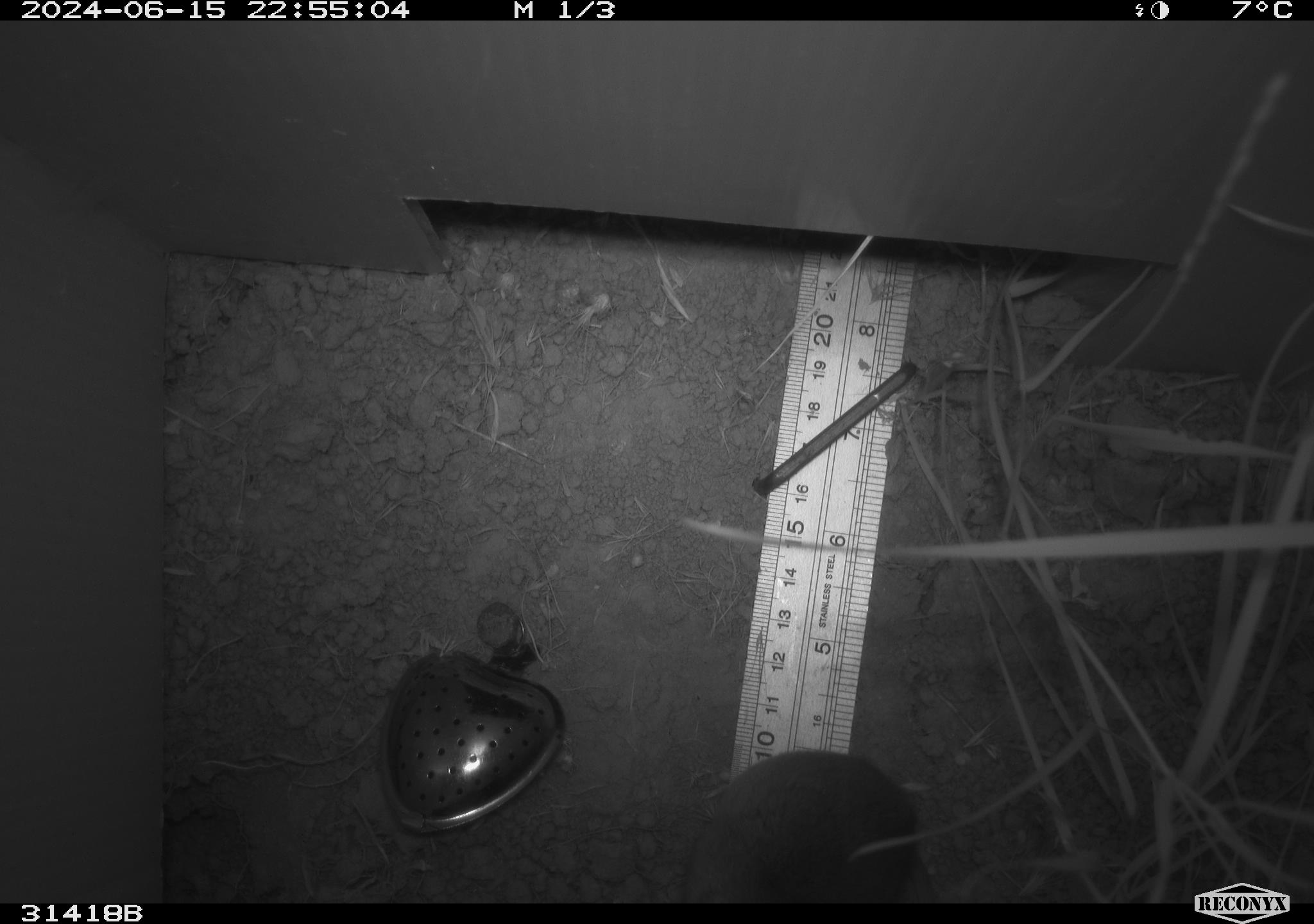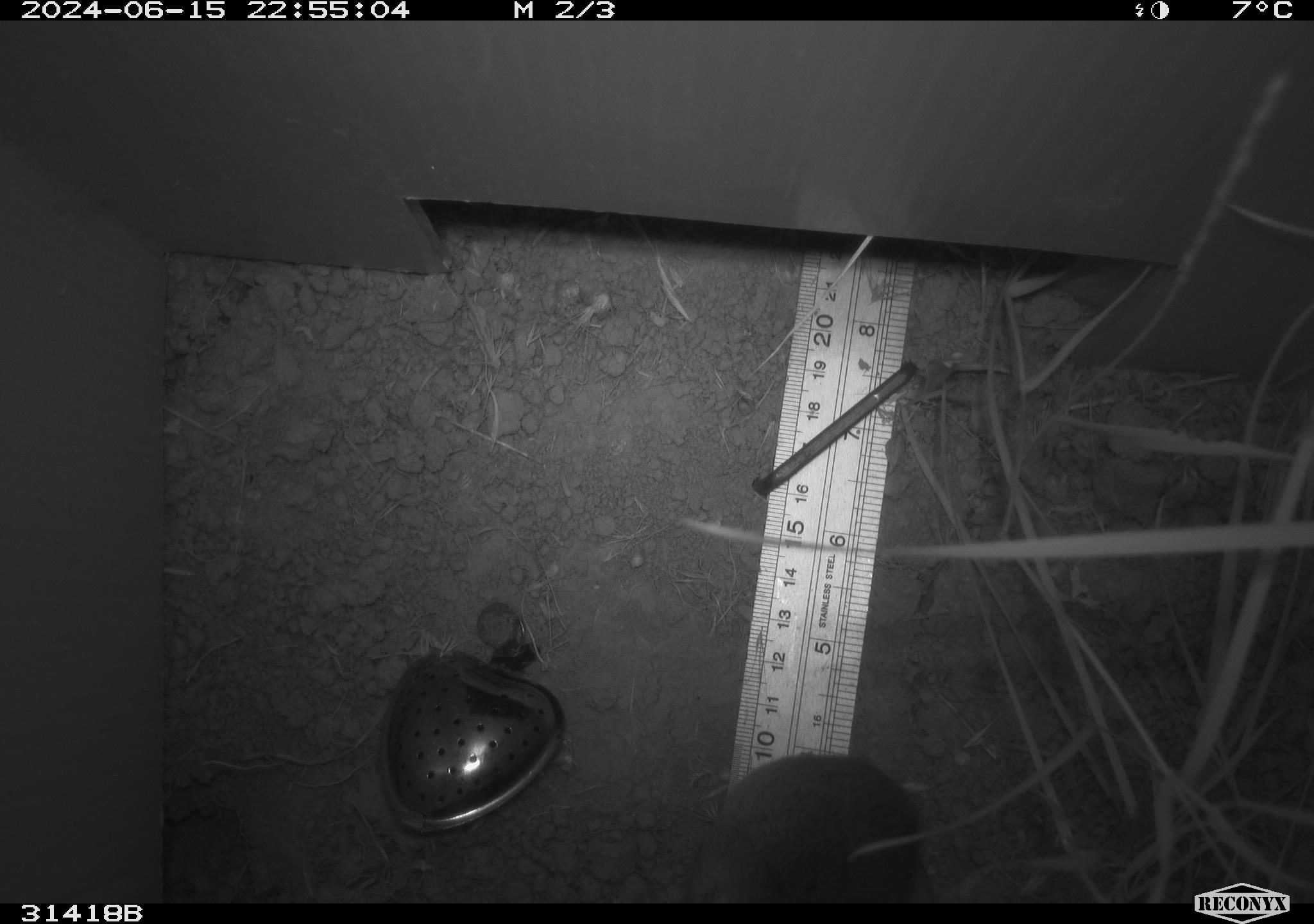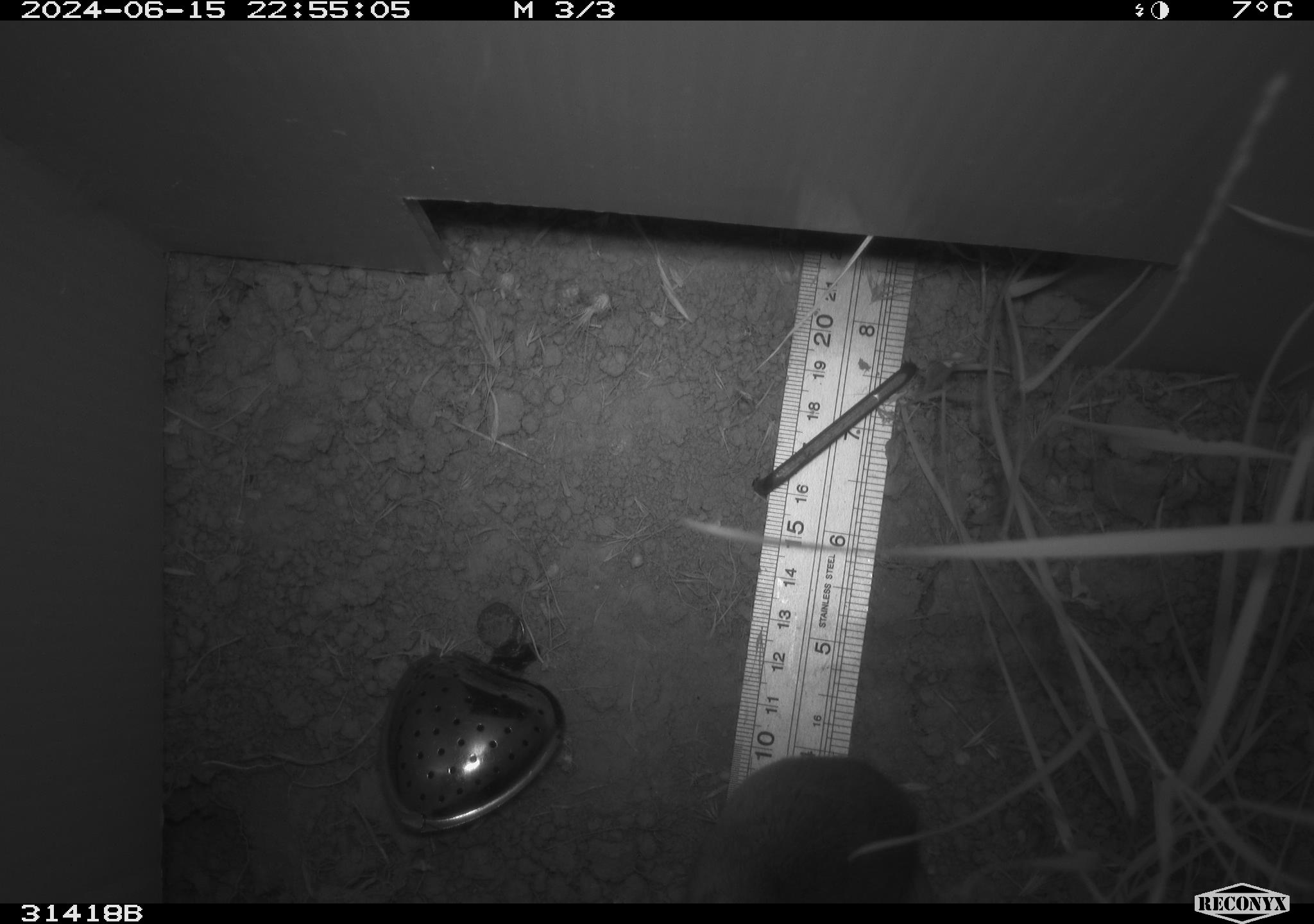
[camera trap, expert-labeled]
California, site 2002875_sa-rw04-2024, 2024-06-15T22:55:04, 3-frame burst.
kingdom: Animalia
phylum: Chordata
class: Mammalia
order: Rodentia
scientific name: Rodentia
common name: rodent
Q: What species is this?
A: Rodent (Rodentia).